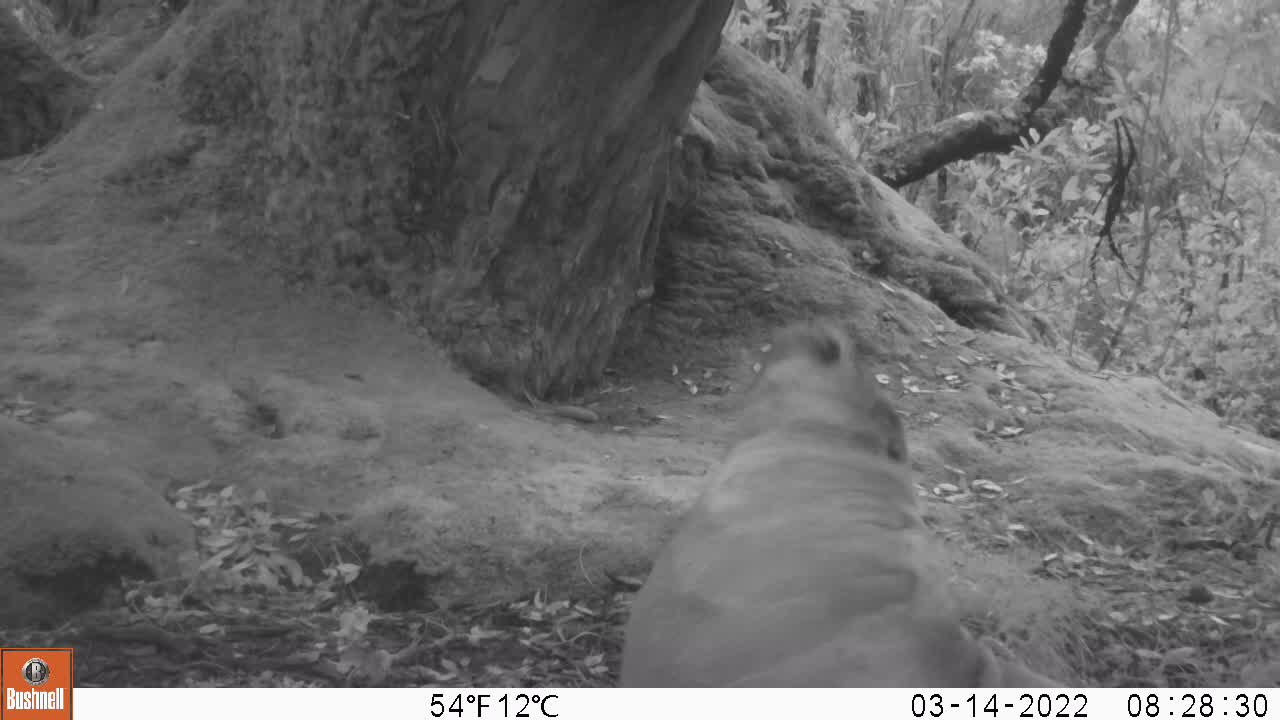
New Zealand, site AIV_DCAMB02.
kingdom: Animalia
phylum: Chordata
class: Mammalia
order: Carnivora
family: Otariidae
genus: Phocarctos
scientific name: Phocarctos hookeri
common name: new zealand sea lion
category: sealion